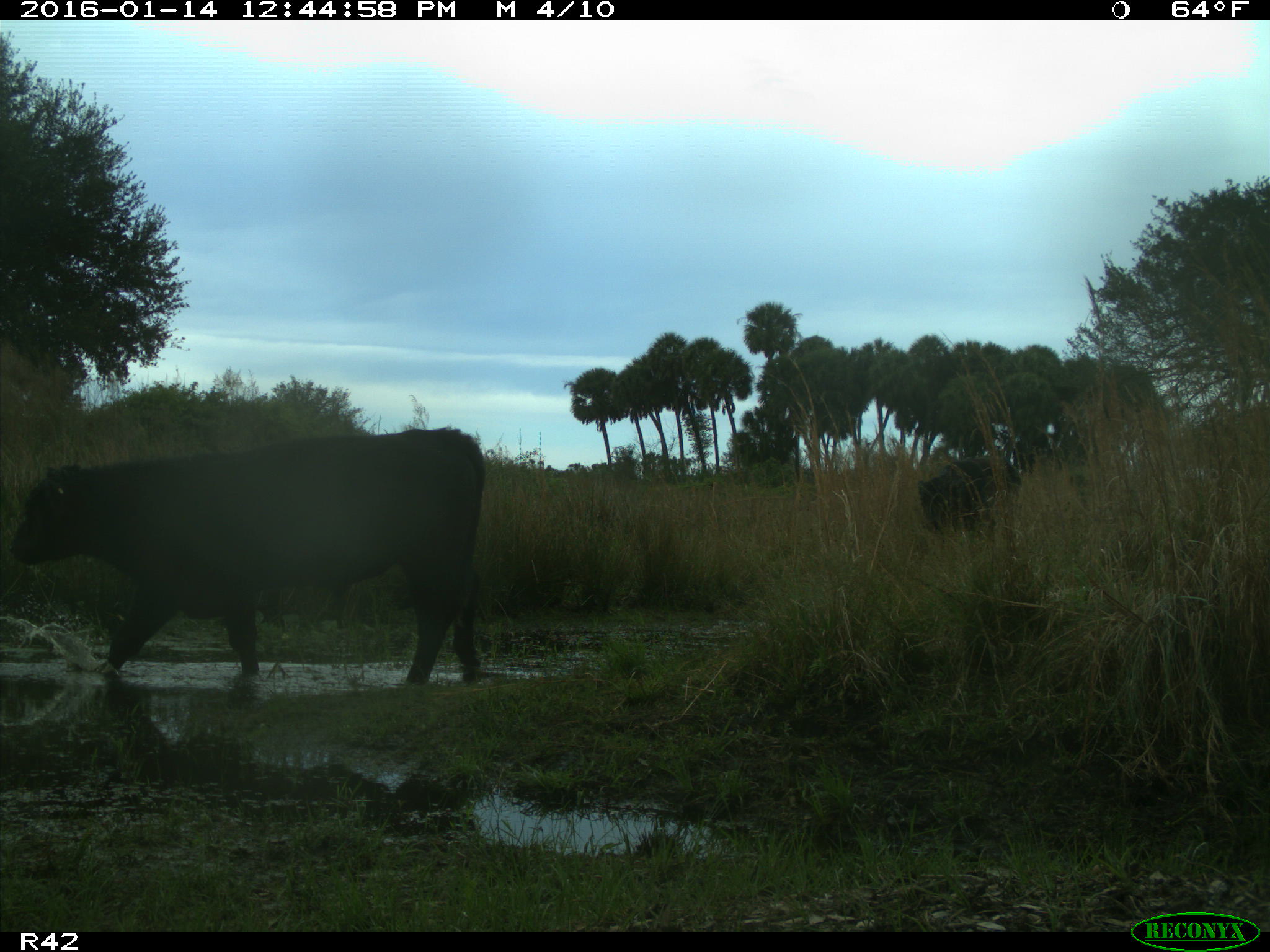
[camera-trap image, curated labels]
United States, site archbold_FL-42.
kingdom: Animalia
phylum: Chordata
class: Mammalia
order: Artiodactyla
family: Bovidae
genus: Bos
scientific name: Bos taurus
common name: domestic cow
Bos taurus (domestic cow).